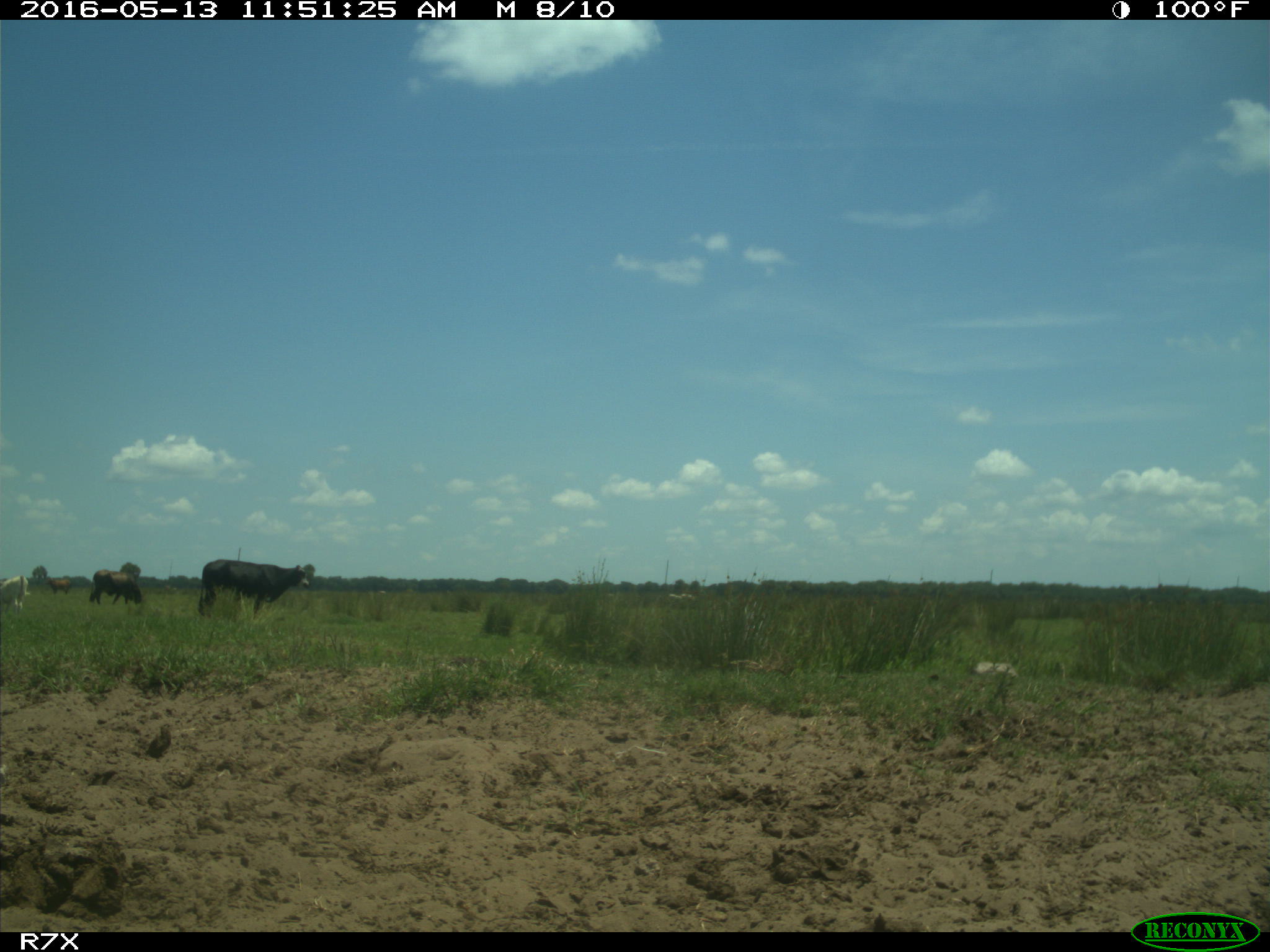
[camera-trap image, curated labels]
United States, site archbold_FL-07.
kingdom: Animalia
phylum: Chordata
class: Mammalia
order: Artiodactyla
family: Bovidae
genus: Bos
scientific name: Bos taurus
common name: domestic cow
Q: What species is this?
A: Bos taurus (domestic cow).